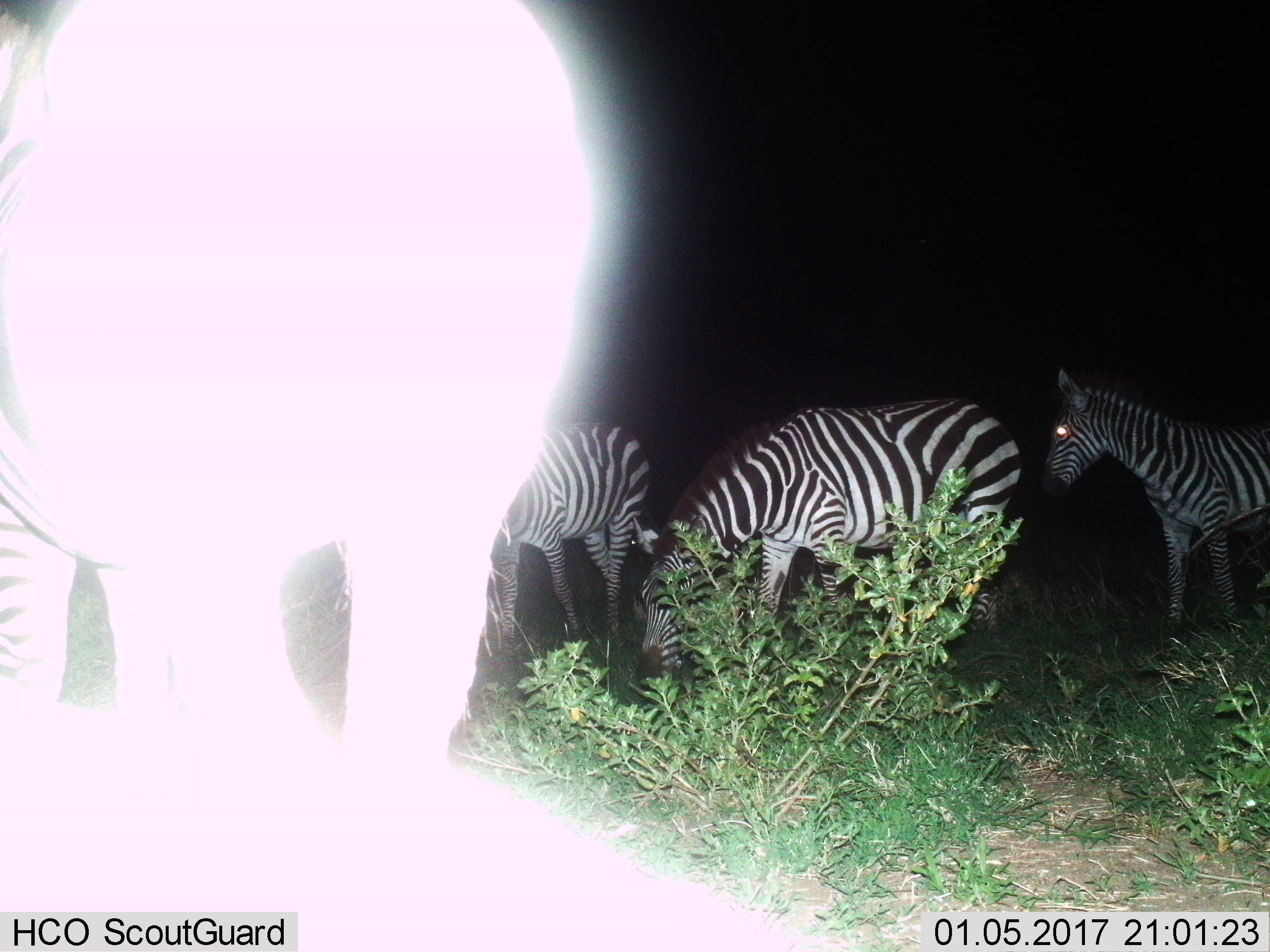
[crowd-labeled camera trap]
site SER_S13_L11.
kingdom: Animalia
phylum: Chordata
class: Mammalia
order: Perissodactyla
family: Equidae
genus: Equus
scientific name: Equus quagga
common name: plains zebra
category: zebraplains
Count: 4.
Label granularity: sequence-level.